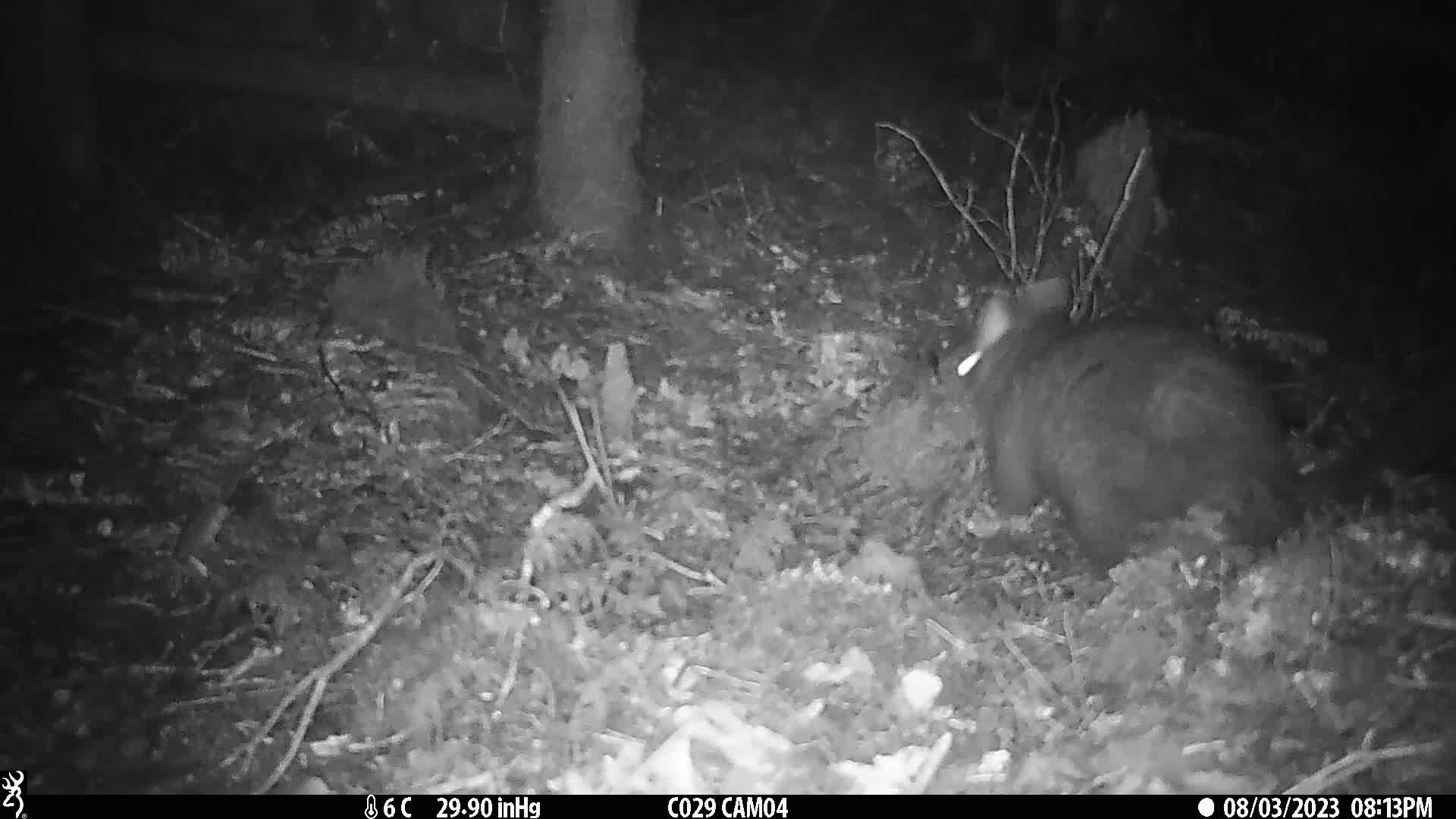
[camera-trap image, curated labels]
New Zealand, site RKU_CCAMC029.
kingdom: Animalia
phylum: Chordata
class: Mammalia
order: Diprotodontia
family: Phalangeridae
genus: Trichosurus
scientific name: Trichosurus vulpecula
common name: common brushtail possum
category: possum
Possum (common brushtail possum) (Trichosurus vulpecula).